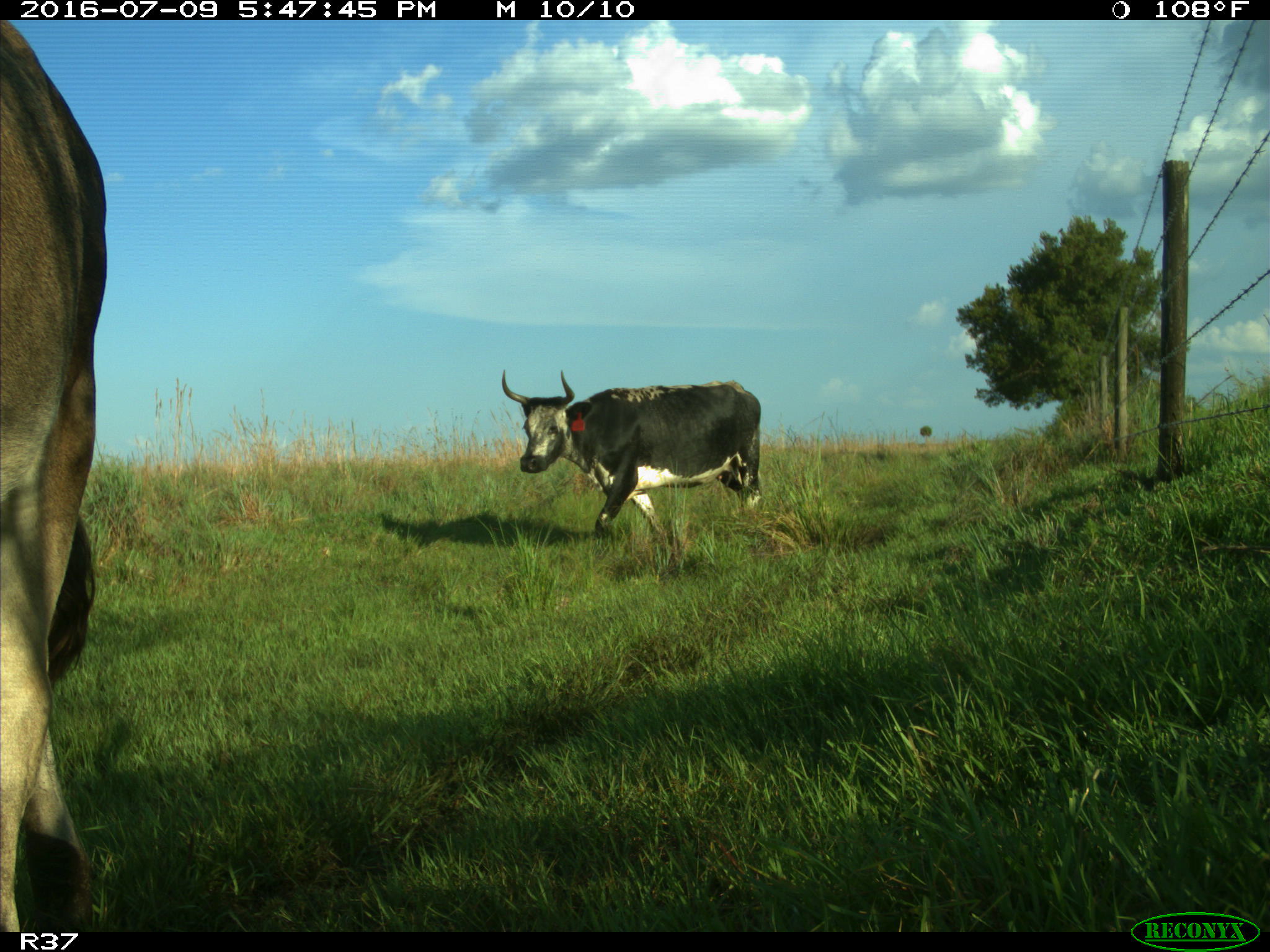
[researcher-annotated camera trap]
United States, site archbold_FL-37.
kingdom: Animalia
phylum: Chordata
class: Mammalia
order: Artiodactyla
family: Bovidae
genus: Bos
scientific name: Bos taurus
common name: domestic cow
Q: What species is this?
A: Bos taurus (domestic cow).